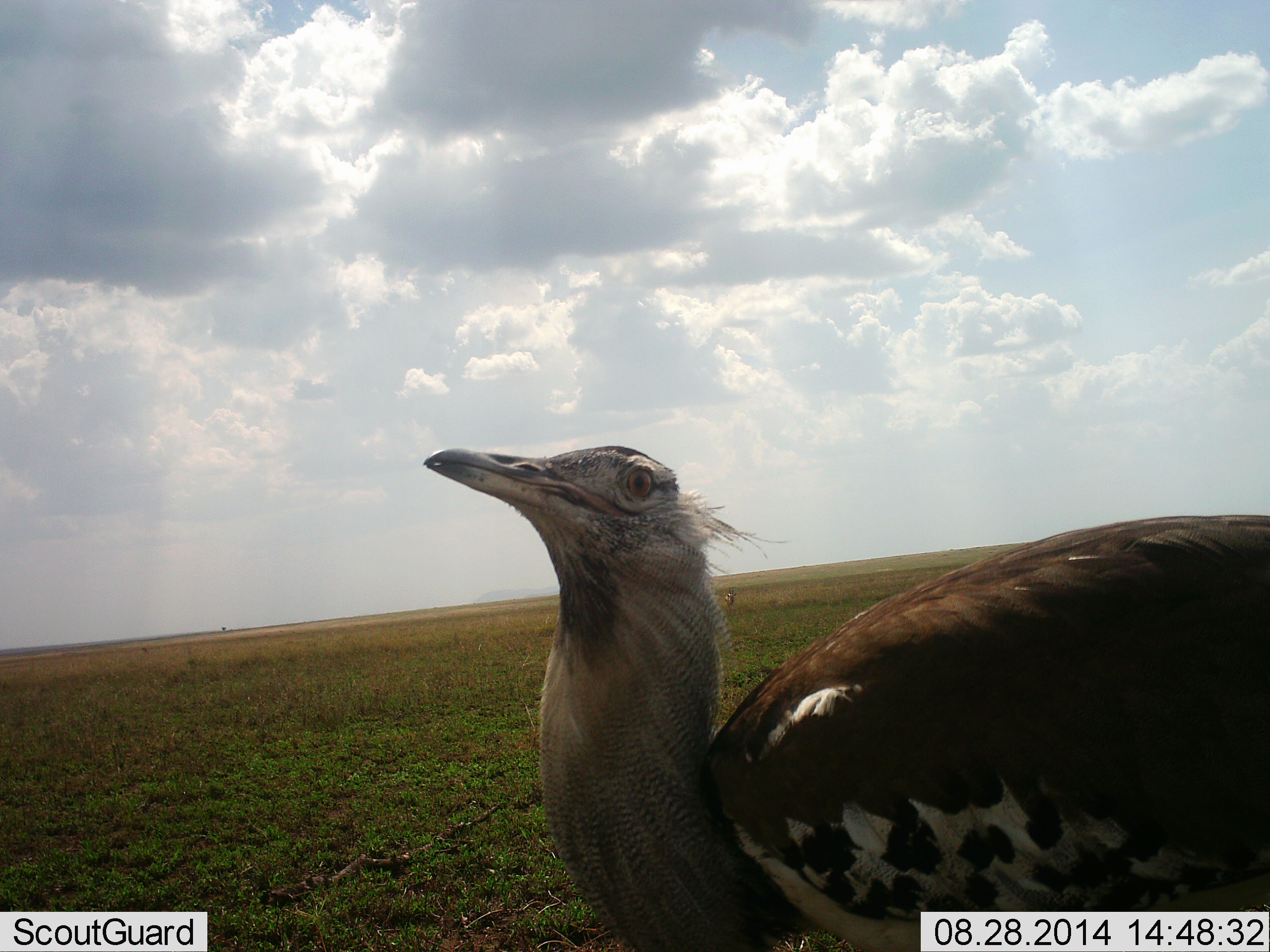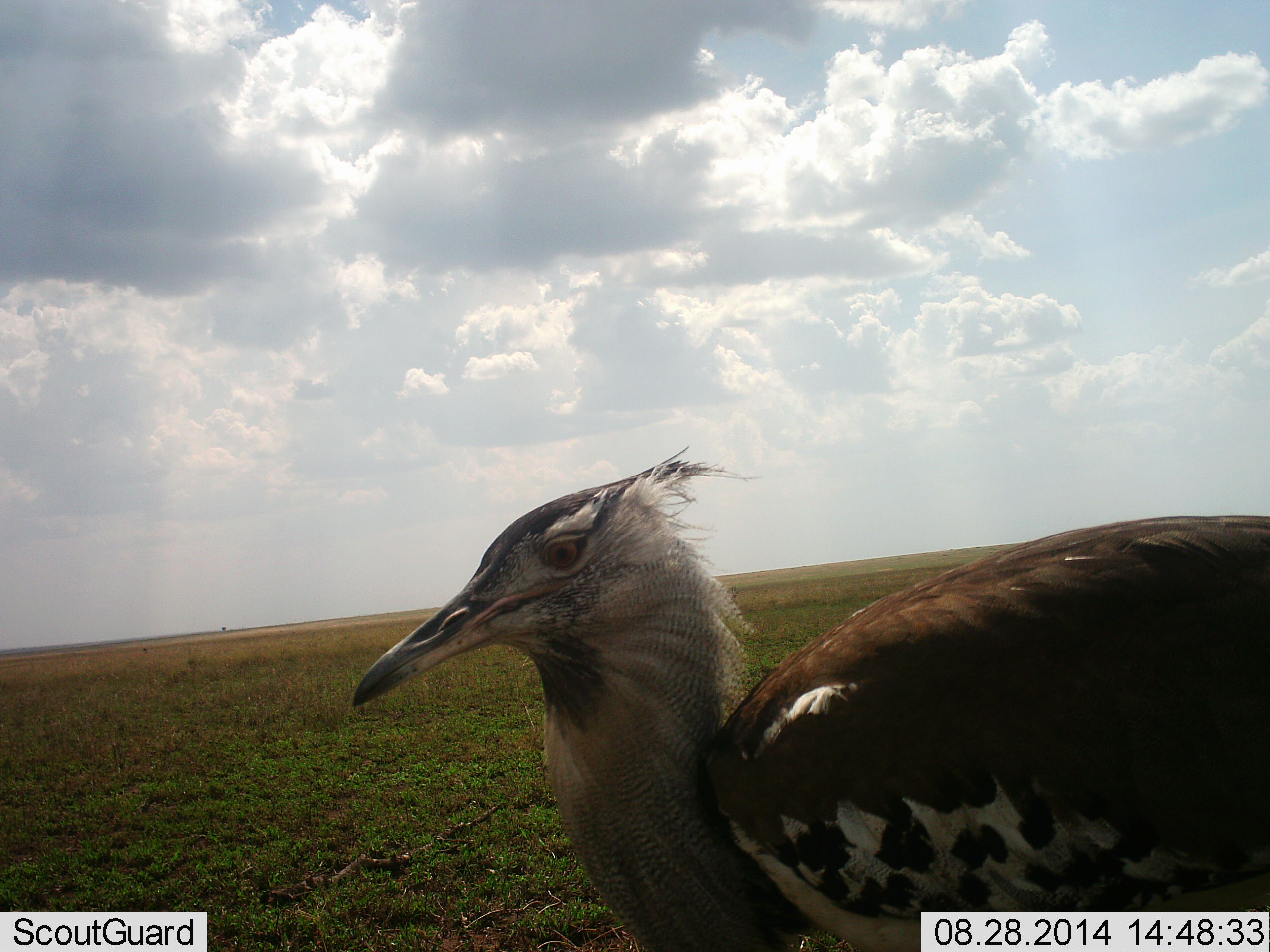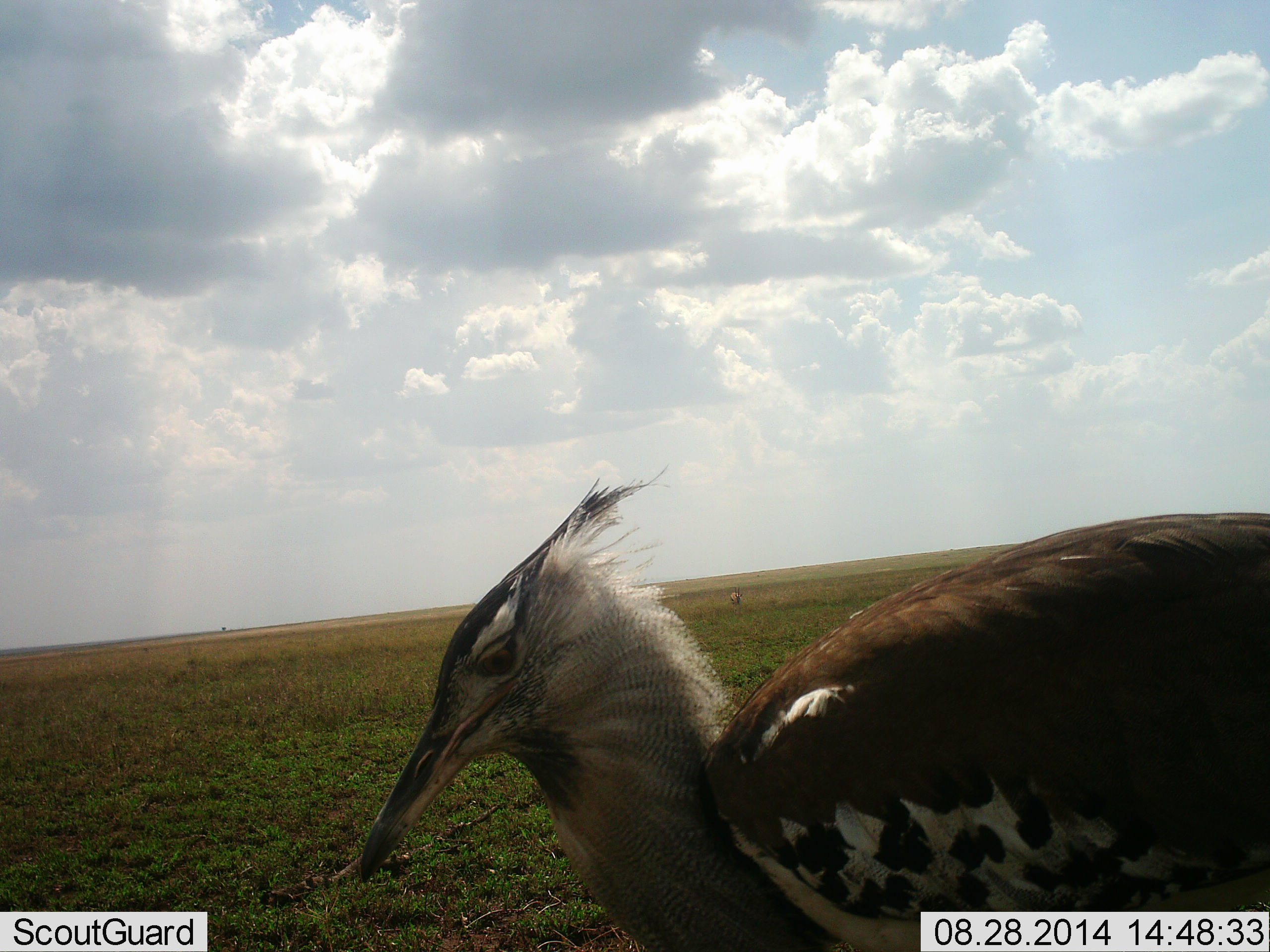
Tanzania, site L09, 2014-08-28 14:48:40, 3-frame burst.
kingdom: Animalia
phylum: Chordata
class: Aves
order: Otidiformes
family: Otididae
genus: Ardeotis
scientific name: Ardeotis kori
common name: kori bustard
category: koribustard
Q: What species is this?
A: Koribustard (kori bustard) (Ardeotis kori).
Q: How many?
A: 1.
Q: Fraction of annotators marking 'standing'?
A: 90%.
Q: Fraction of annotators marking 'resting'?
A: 10%.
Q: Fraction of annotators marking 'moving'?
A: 0%.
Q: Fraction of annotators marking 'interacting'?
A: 0%.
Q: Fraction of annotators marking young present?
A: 0%.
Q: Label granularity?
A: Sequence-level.